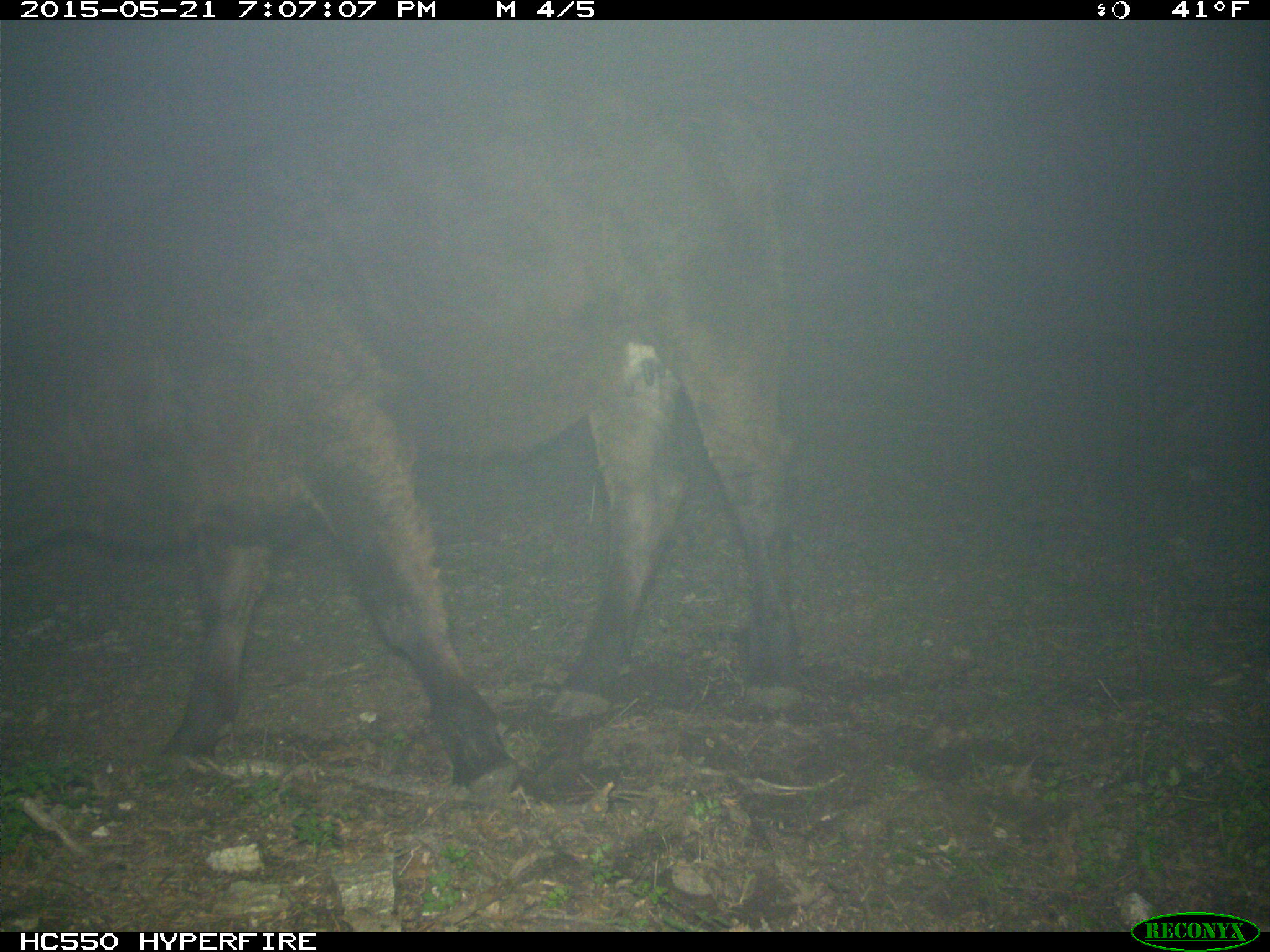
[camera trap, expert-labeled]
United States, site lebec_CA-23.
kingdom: Animalia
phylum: Chordata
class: Mammalia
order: Artiodactyla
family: Bovidae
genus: Bos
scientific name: Bos taurus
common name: domestic cow